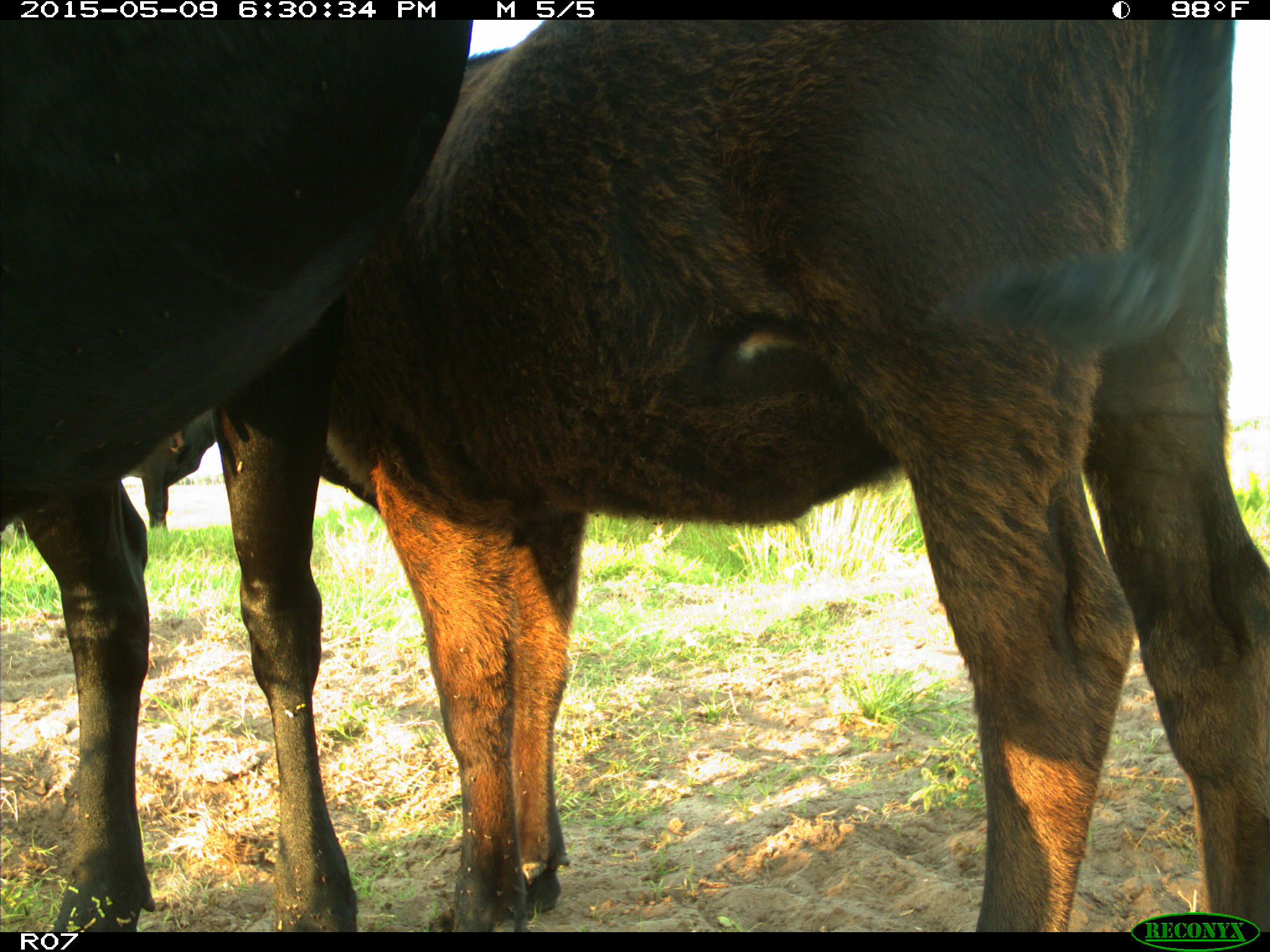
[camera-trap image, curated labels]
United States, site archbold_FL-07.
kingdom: Animalia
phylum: Chordata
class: Mammalia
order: Artiodactyla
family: Bovidae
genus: Bos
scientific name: Bos taurus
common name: domestic cow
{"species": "Bos taurus (domestic cow)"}